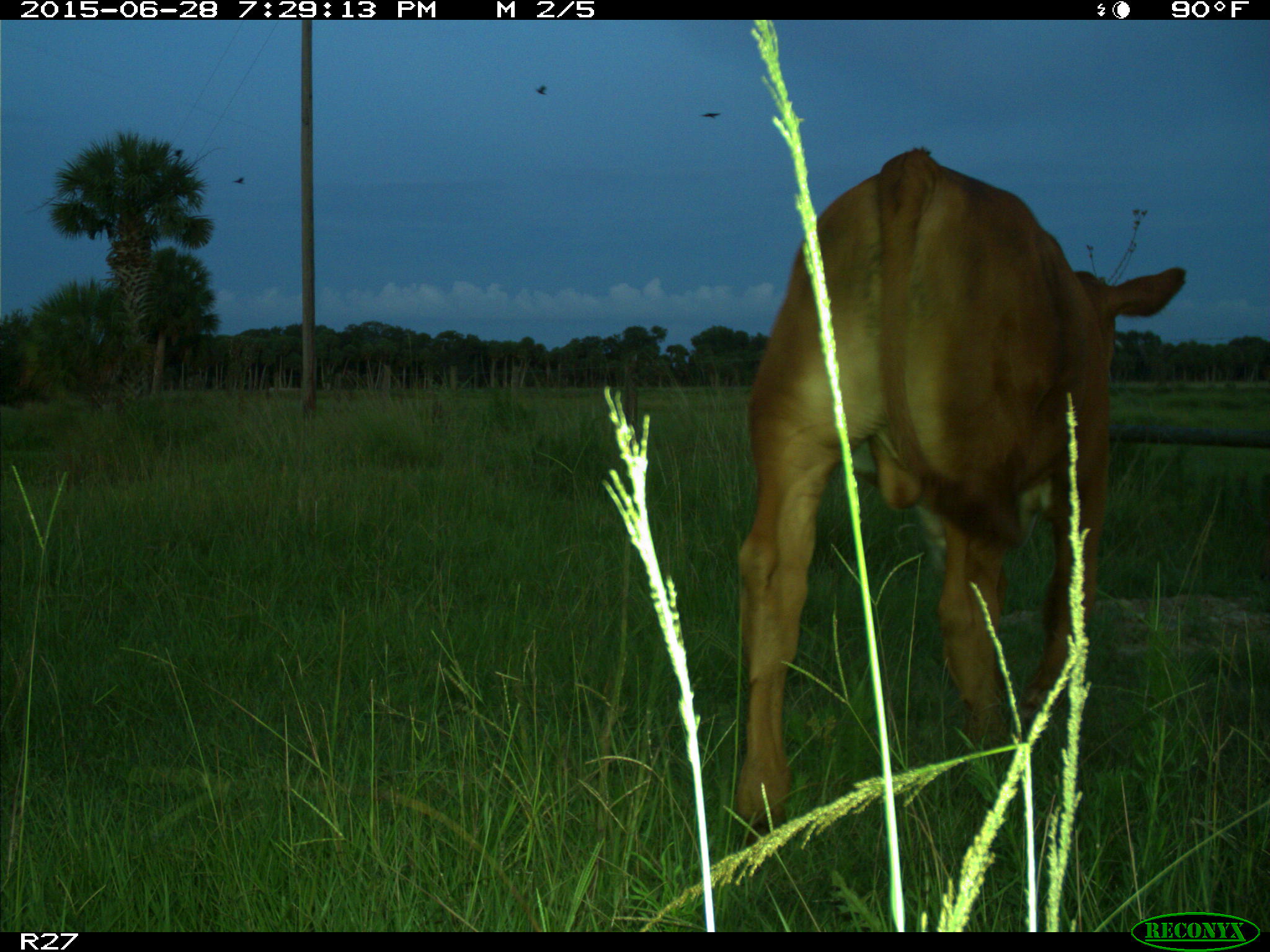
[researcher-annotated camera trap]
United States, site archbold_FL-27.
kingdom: Animalia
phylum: Chordata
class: Mammalia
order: Artiodactyla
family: Bovidae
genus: Bos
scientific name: Bos taurus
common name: domestic cow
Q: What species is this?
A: Bos taurus (domestic cow).